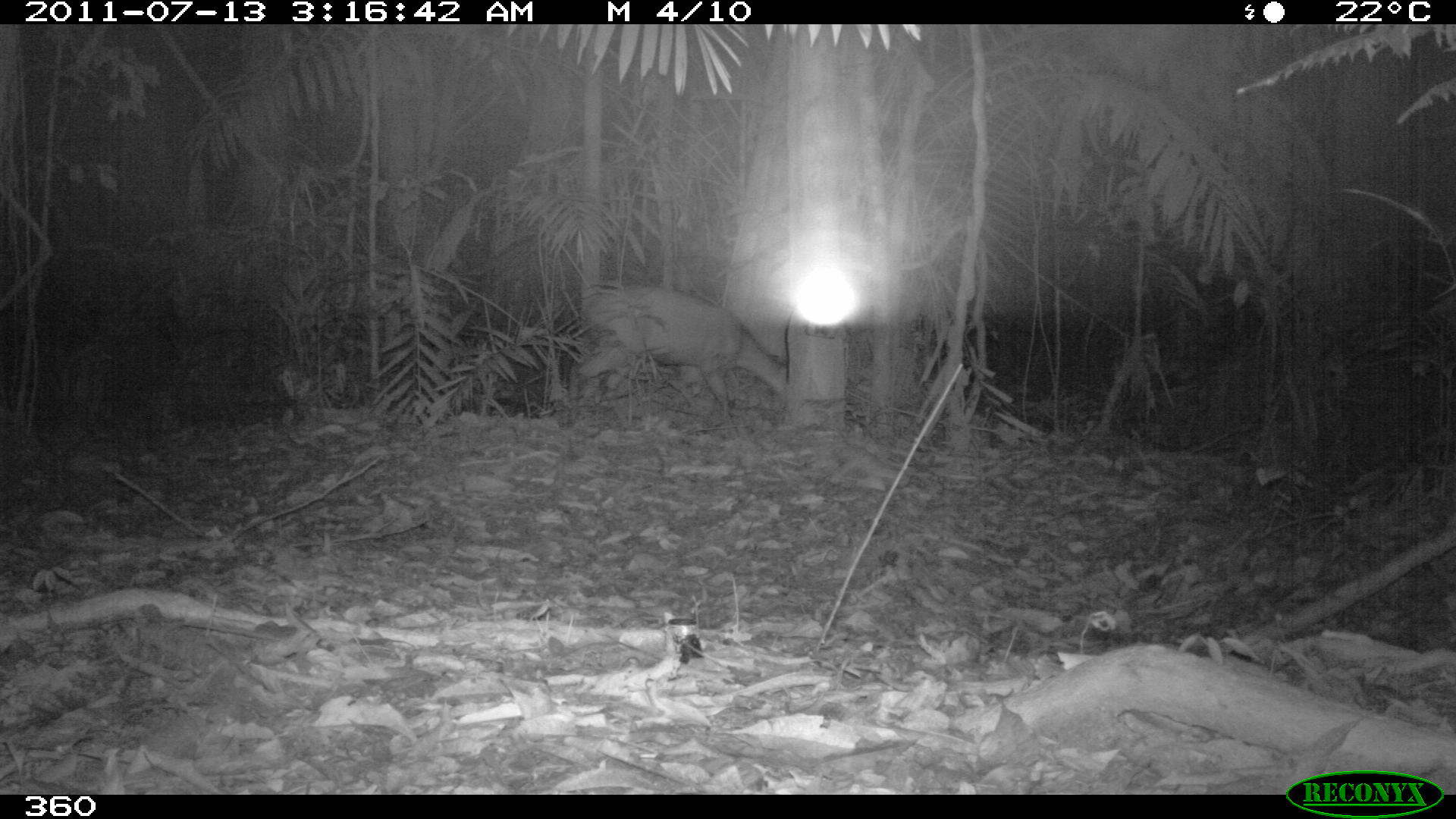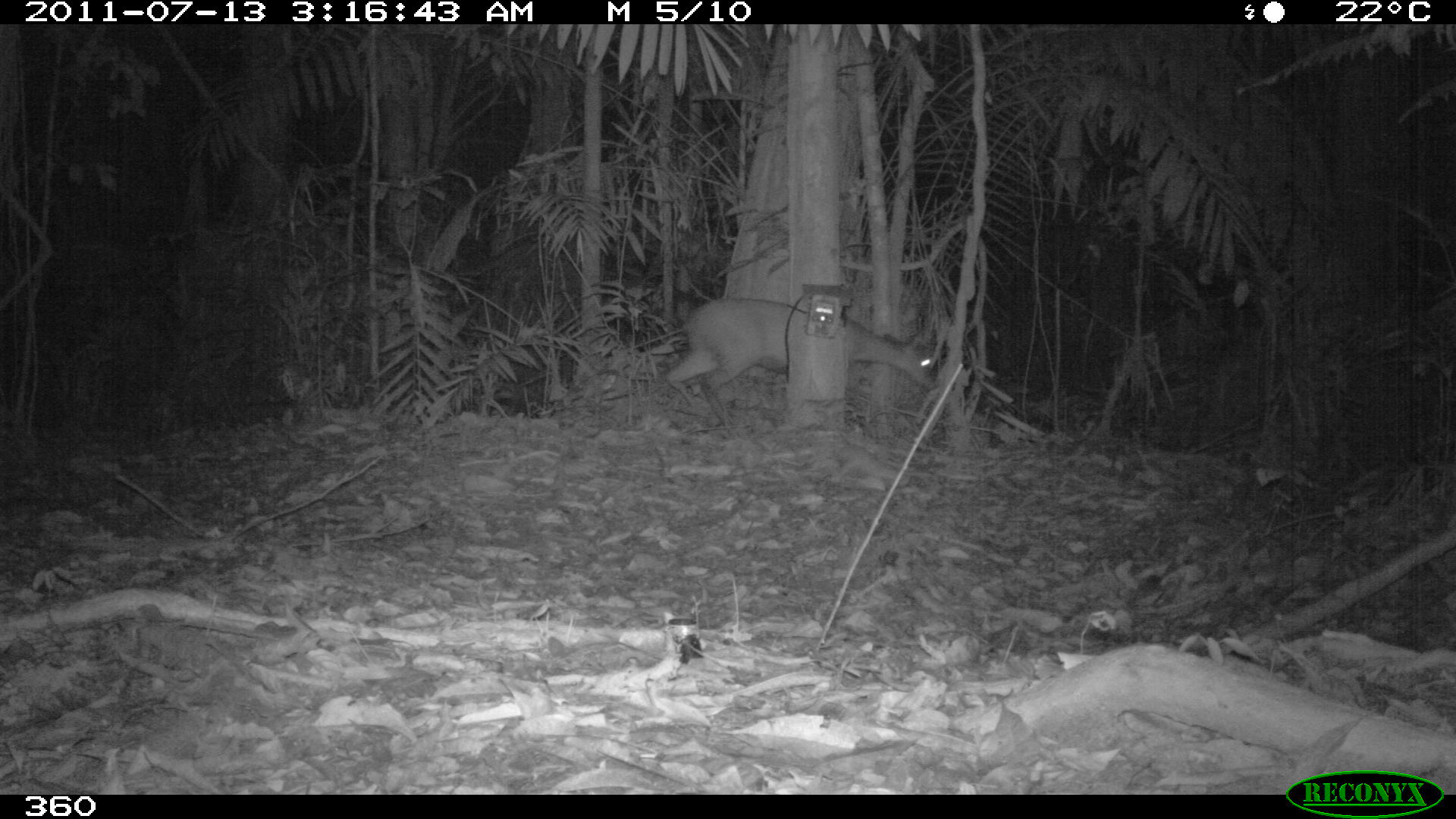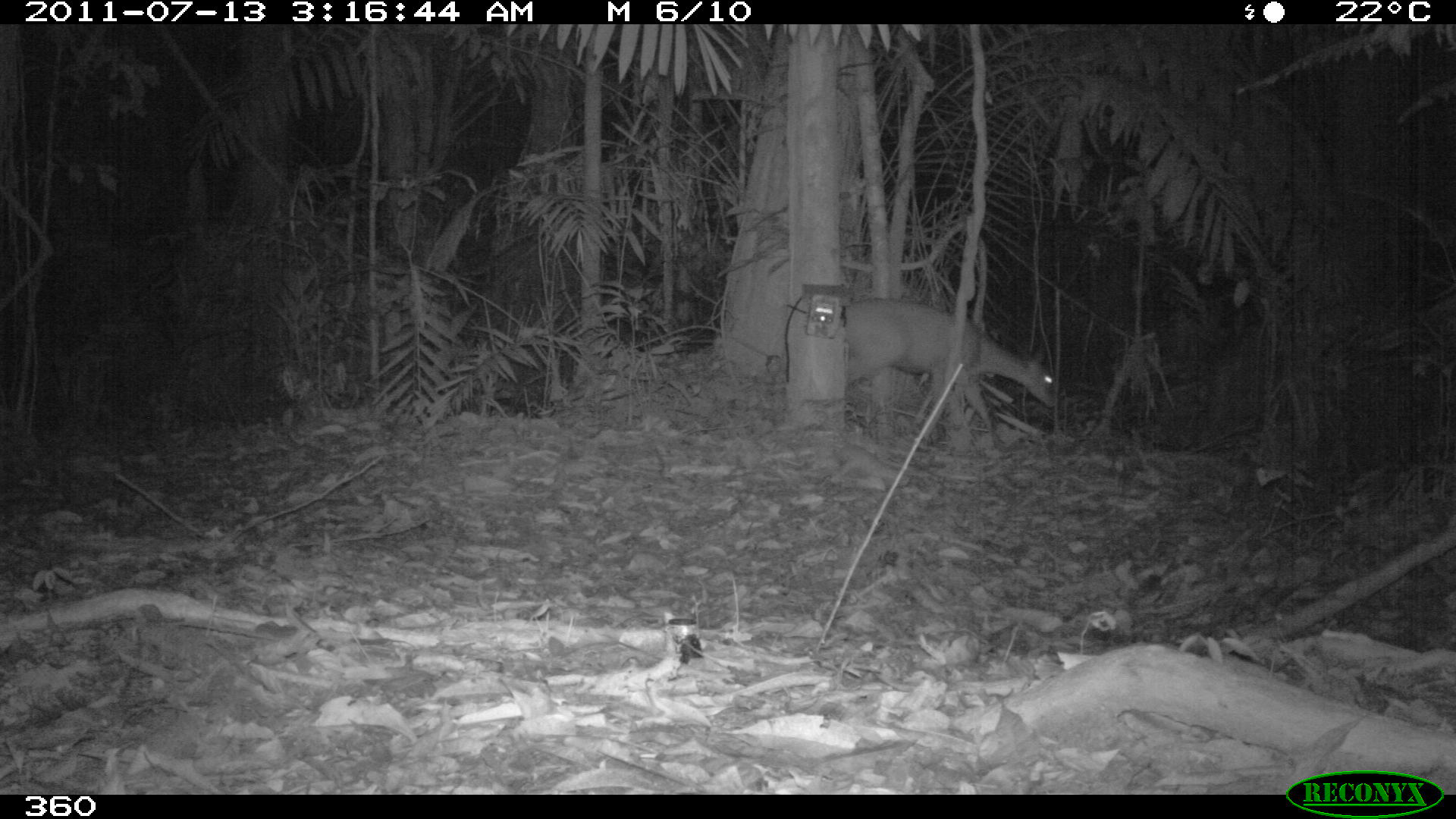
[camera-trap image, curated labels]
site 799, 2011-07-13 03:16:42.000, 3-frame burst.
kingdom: Animalia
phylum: Chordata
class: Mammalia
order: Artiodactyla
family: Cervidae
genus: Mazama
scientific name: Mazama americana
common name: red brocket